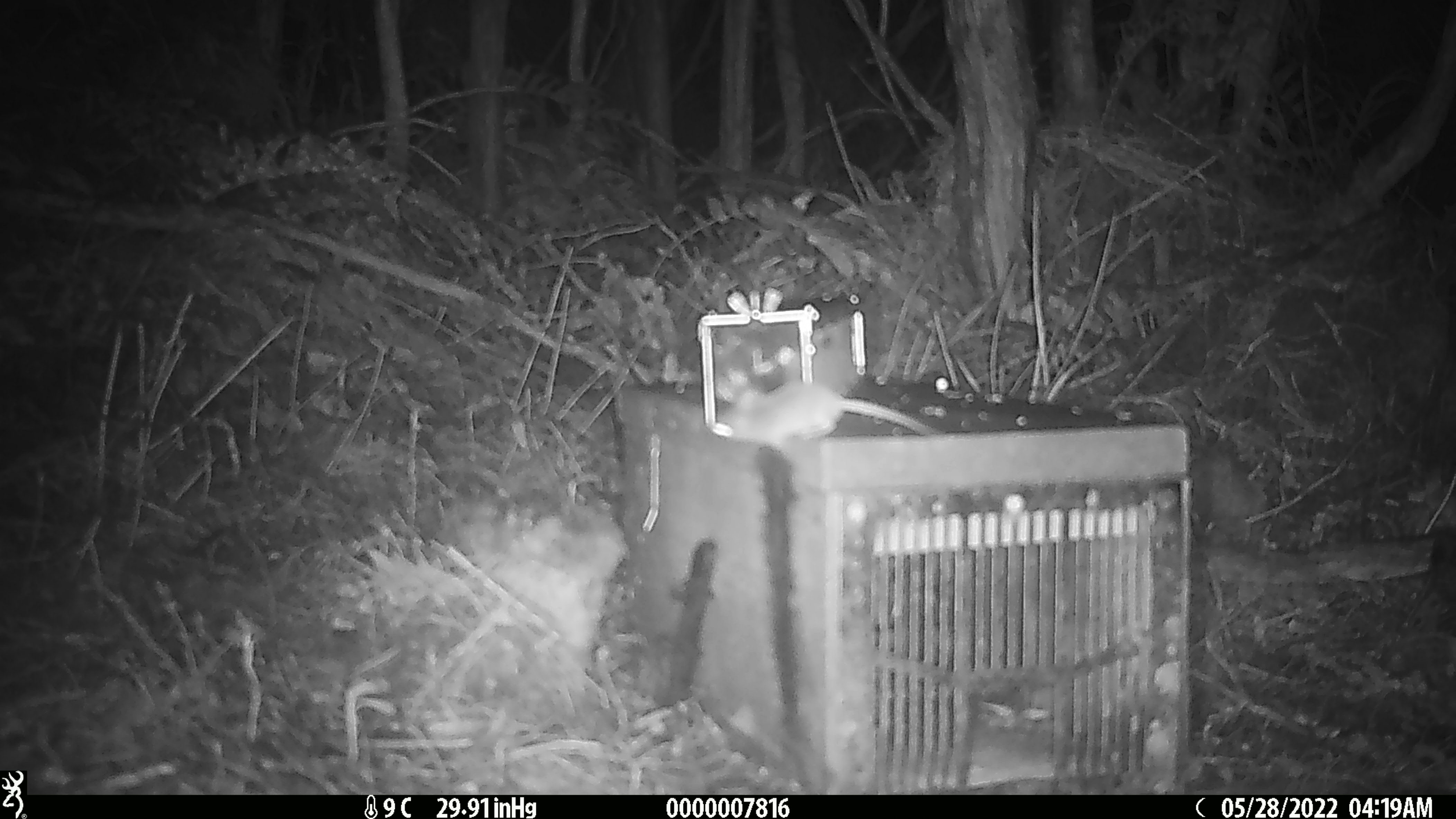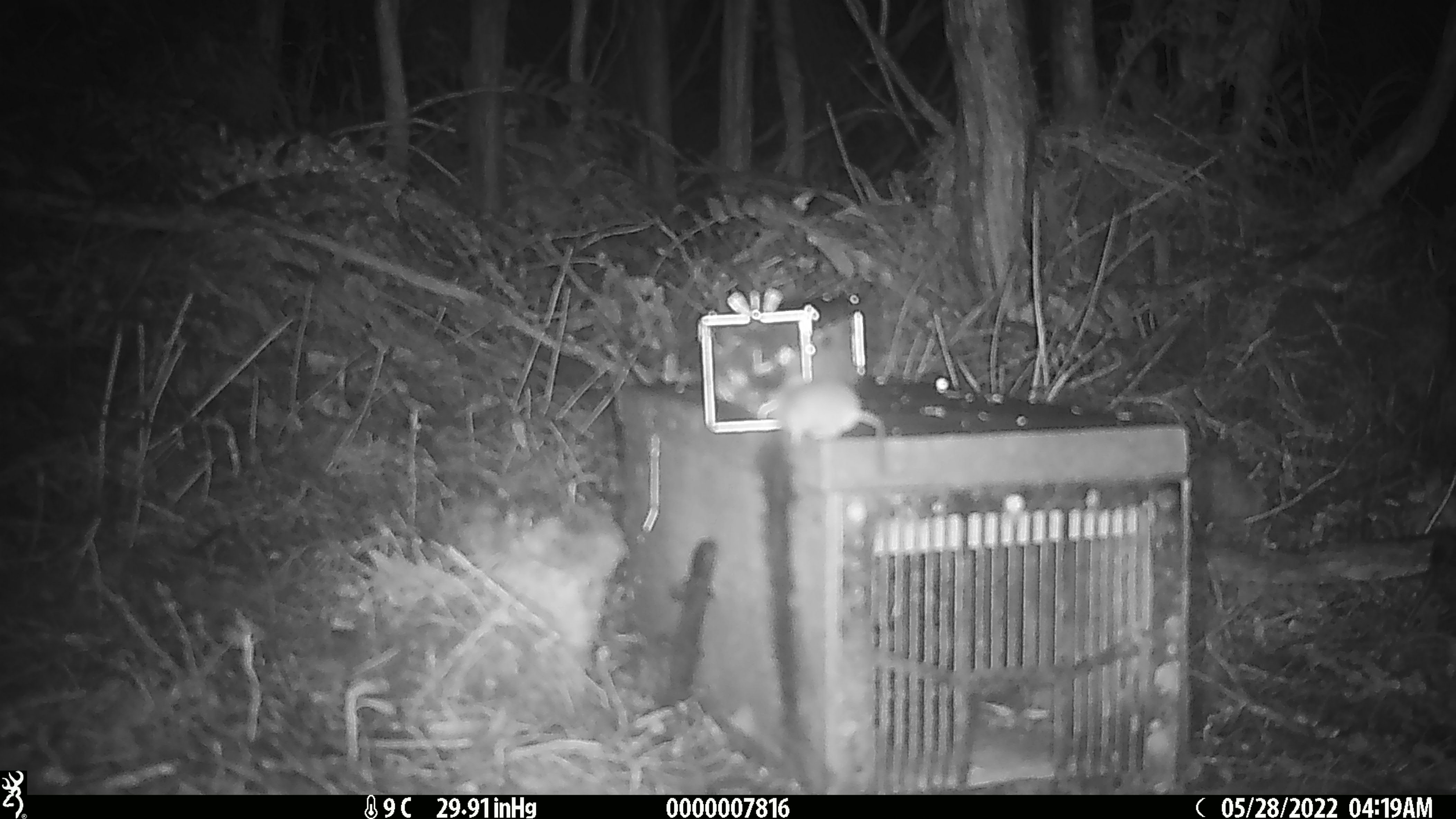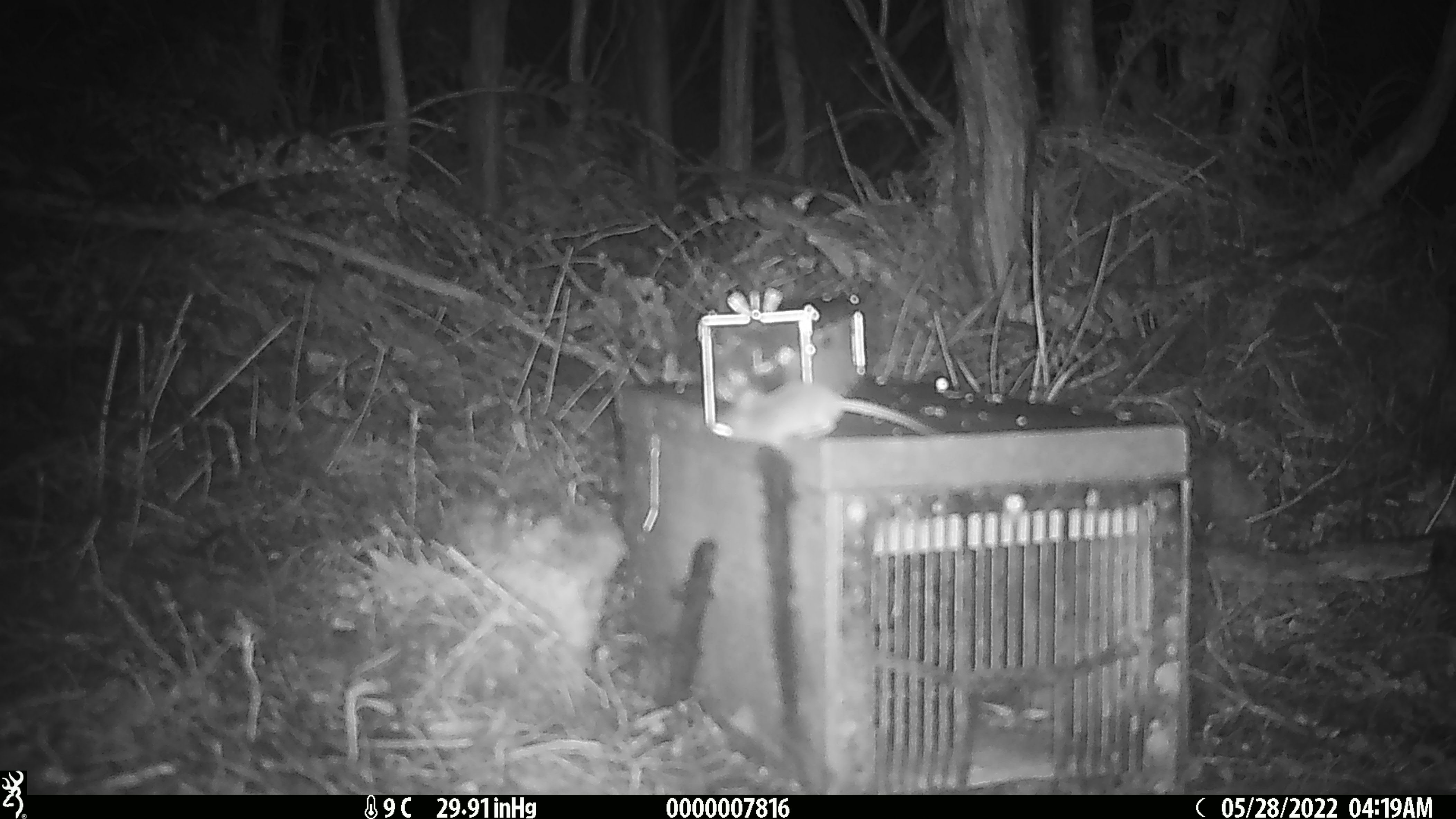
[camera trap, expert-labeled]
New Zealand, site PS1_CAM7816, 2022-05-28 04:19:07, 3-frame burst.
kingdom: Animalia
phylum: Chordata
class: Mammalia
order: Rodentia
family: Muridae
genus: Mus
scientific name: Mus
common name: mouse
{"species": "mouse (Mus)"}